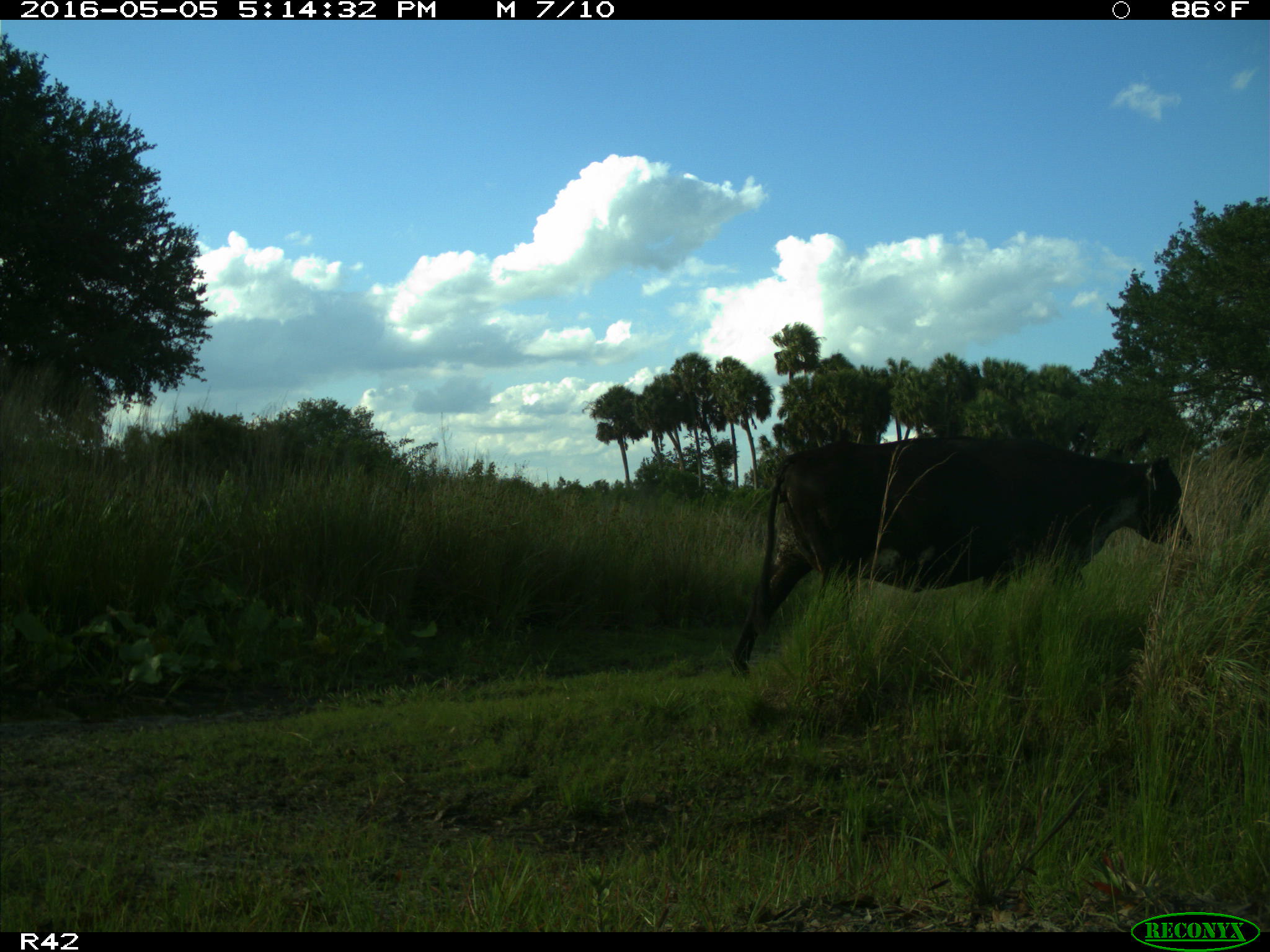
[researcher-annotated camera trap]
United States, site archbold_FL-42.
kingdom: Animalia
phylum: Chordata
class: Mammalia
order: Artiodactyla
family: Bovidae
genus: Bos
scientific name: Bos taurus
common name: domestic cow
Bos taurus (domestic cow).